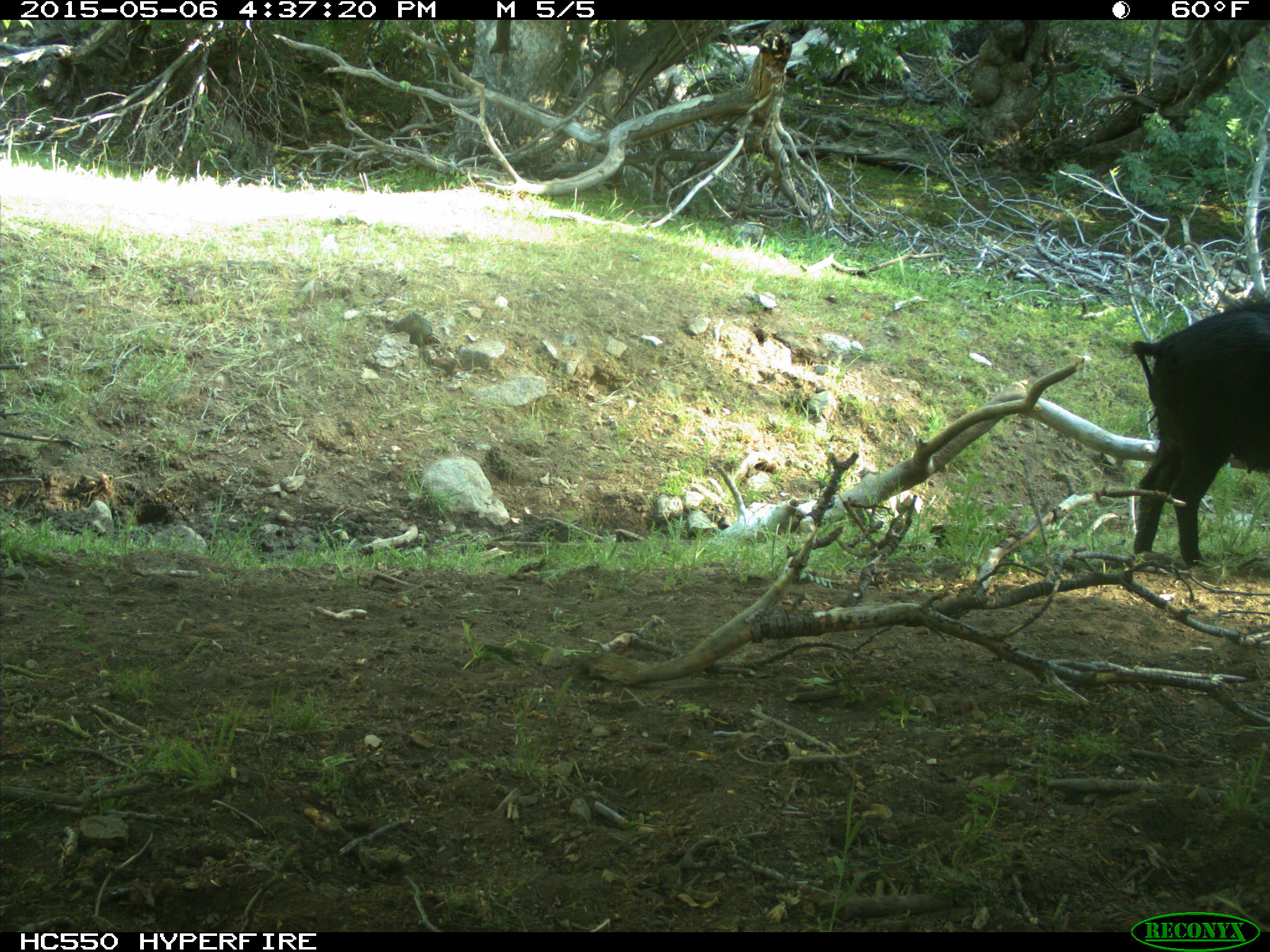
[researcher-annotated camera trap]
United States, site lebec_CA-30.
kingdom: Animalia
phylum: Chordata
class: Mammalia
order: Artiodactyla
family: Suidae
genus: Sus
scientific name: Sus scrofa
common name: wild boar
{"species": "Sus scrofa (wild boar)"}